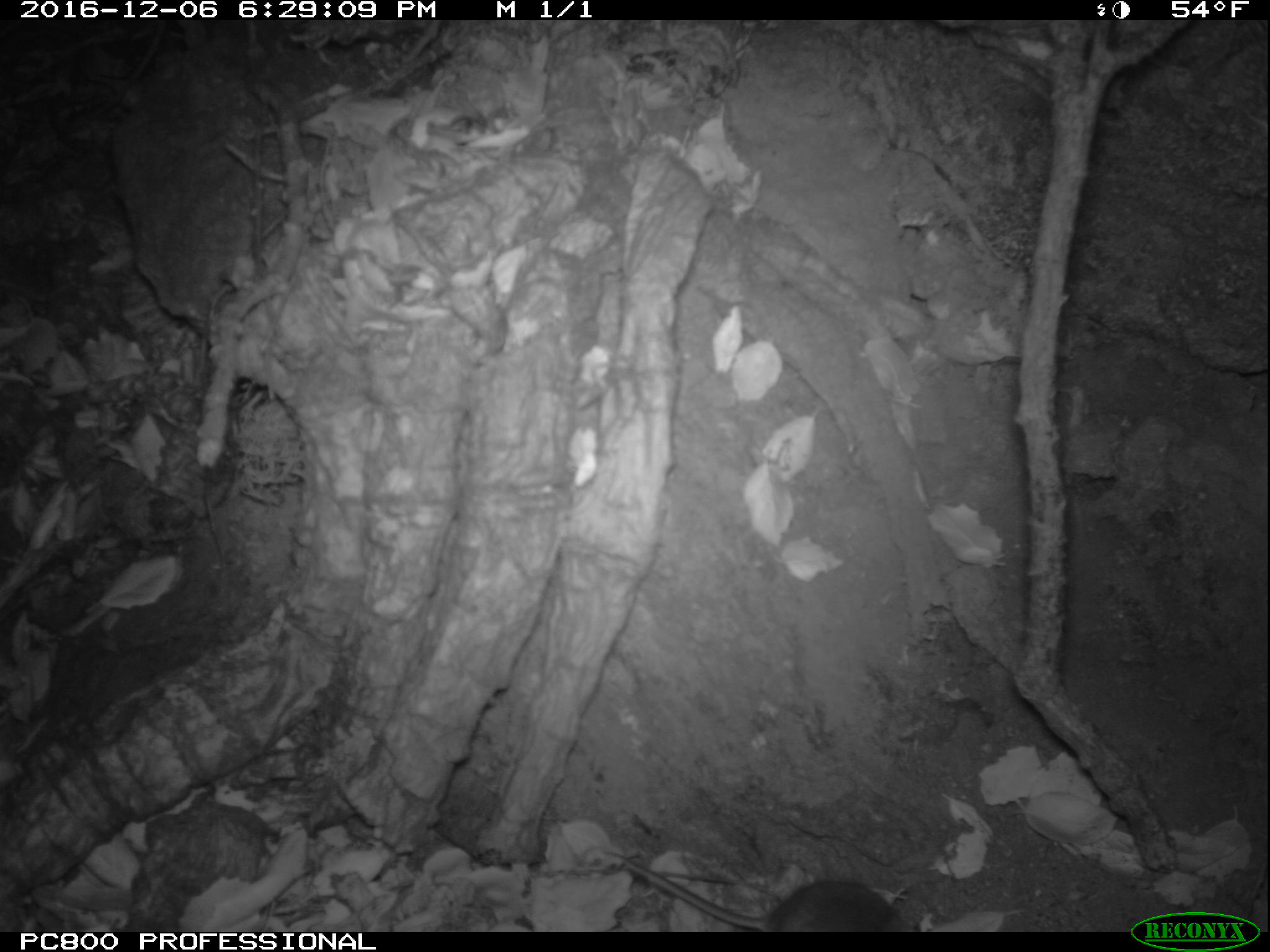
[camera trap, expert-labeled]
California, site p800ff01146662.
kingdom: Animalia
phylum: Chordata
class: Mammalia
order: Rodentia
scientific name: Rodentia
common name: rodent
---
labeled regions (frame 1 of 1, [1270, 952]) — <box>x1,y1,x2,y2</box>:
rodent: <box>608,850,920,932</box>